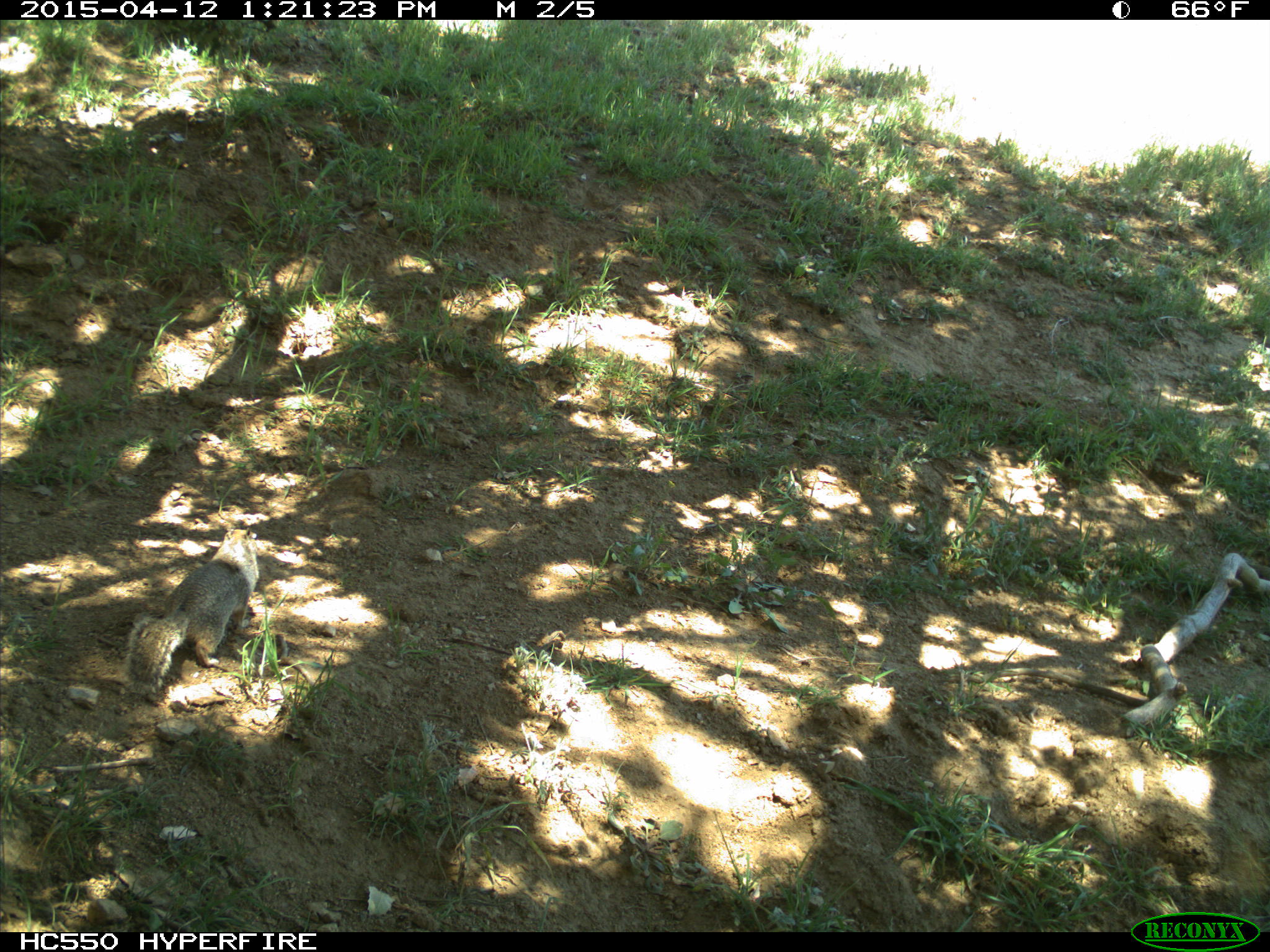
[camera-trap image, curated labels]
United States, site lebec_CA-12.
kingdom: Animalia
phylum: Chordata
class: Mammalia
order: Rodentia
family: Sciuridae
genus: Otospermophilus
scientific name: Otospermophilus beecheyi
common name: california ground squirrel